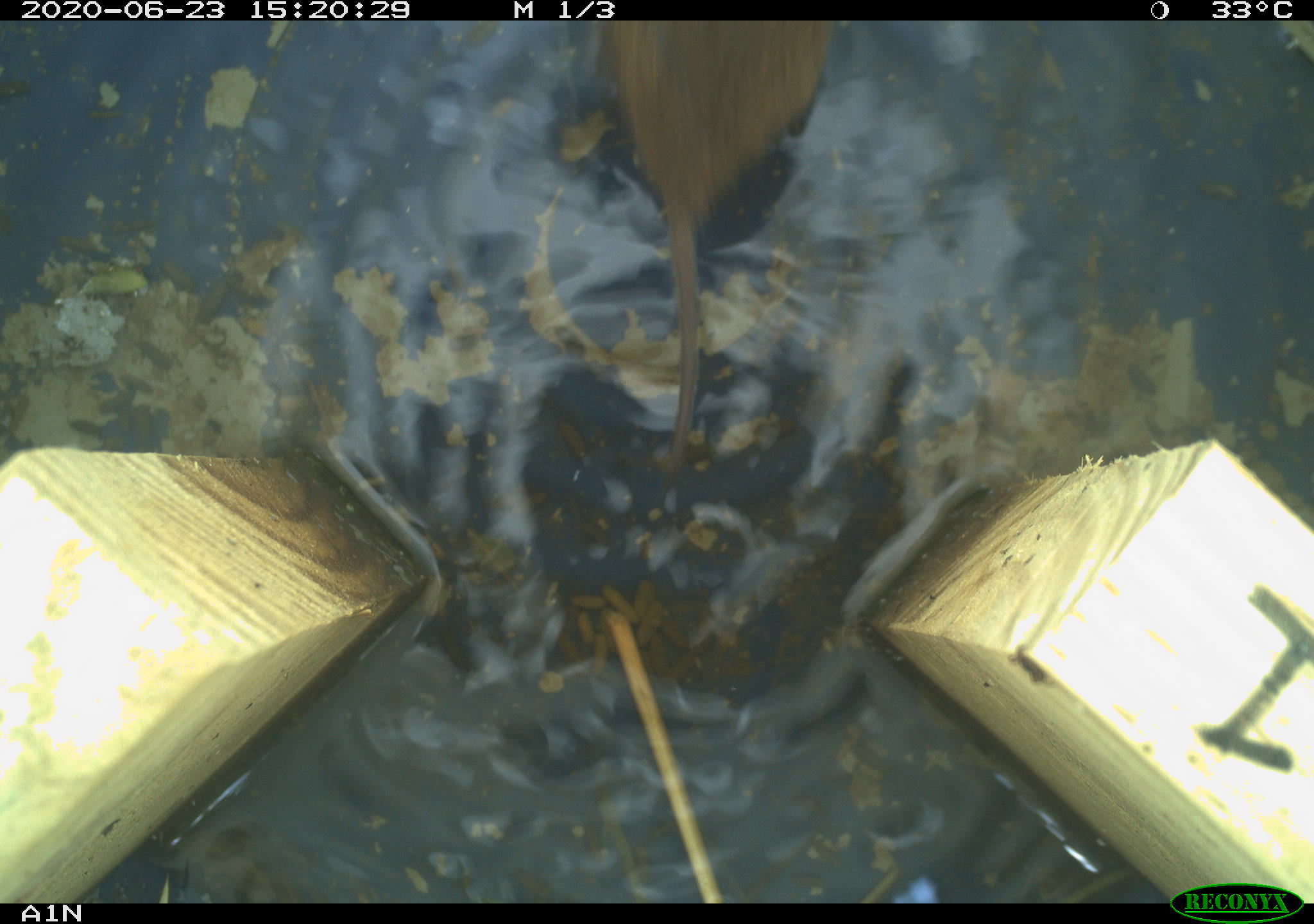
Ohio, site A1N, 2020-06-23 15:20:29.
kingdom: Animalia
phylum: Chordata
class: Mammalia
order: Rodentia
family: Cricetidae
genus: Microtus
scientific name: Microtus pennsylvanicus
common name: meadow vole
Meadow vole (Microtus pennsylvanicus).